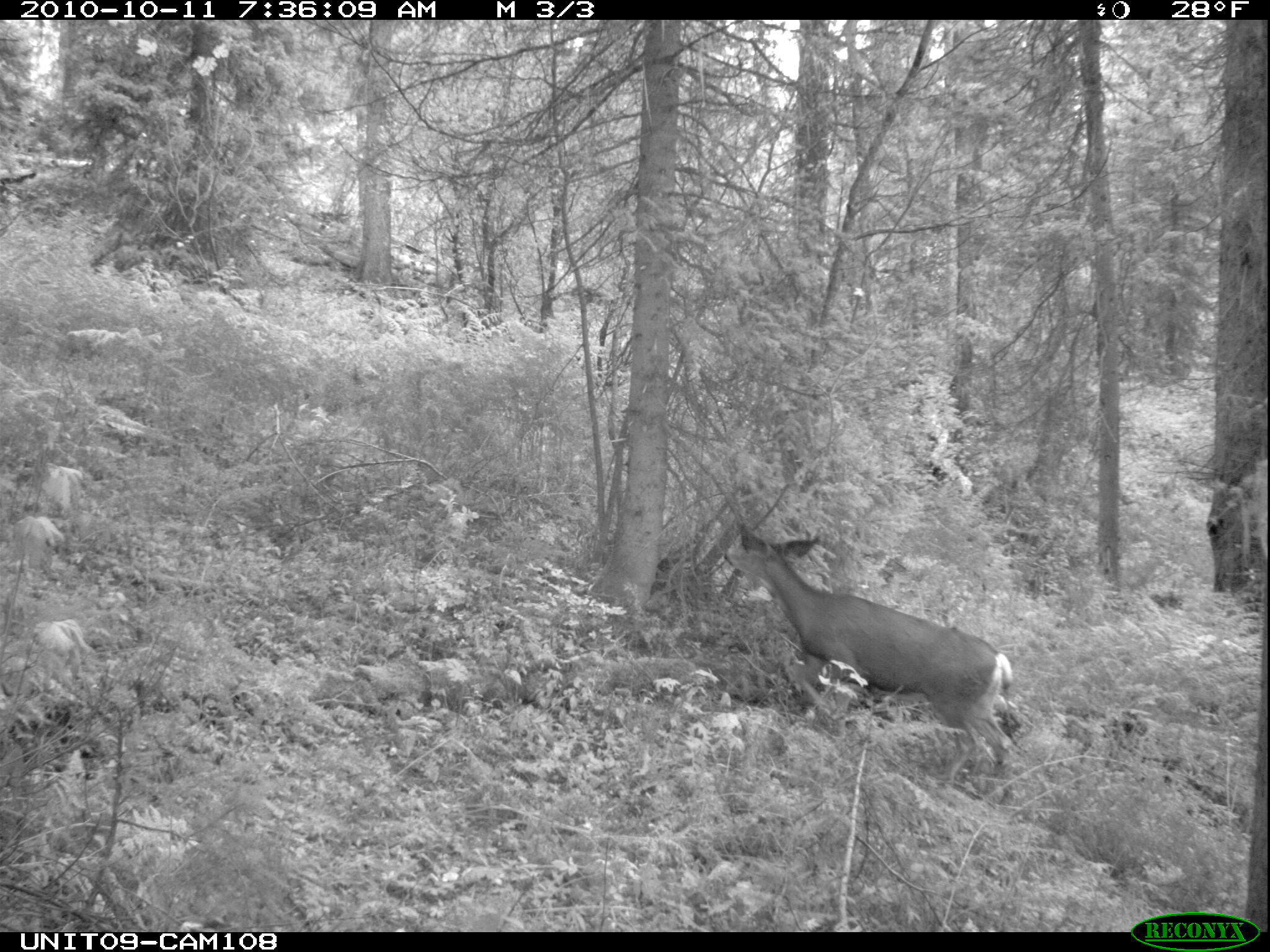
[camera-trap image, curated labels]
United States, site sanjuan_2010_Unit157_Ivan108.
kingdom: Animalia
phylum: Chordata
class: Mammalia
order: Artiodactyla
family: Cervidae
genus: Odocoileus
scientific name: Odocoileus hemionus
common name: mule deer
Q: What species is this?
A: Odocoileus hemionus (mule deer).